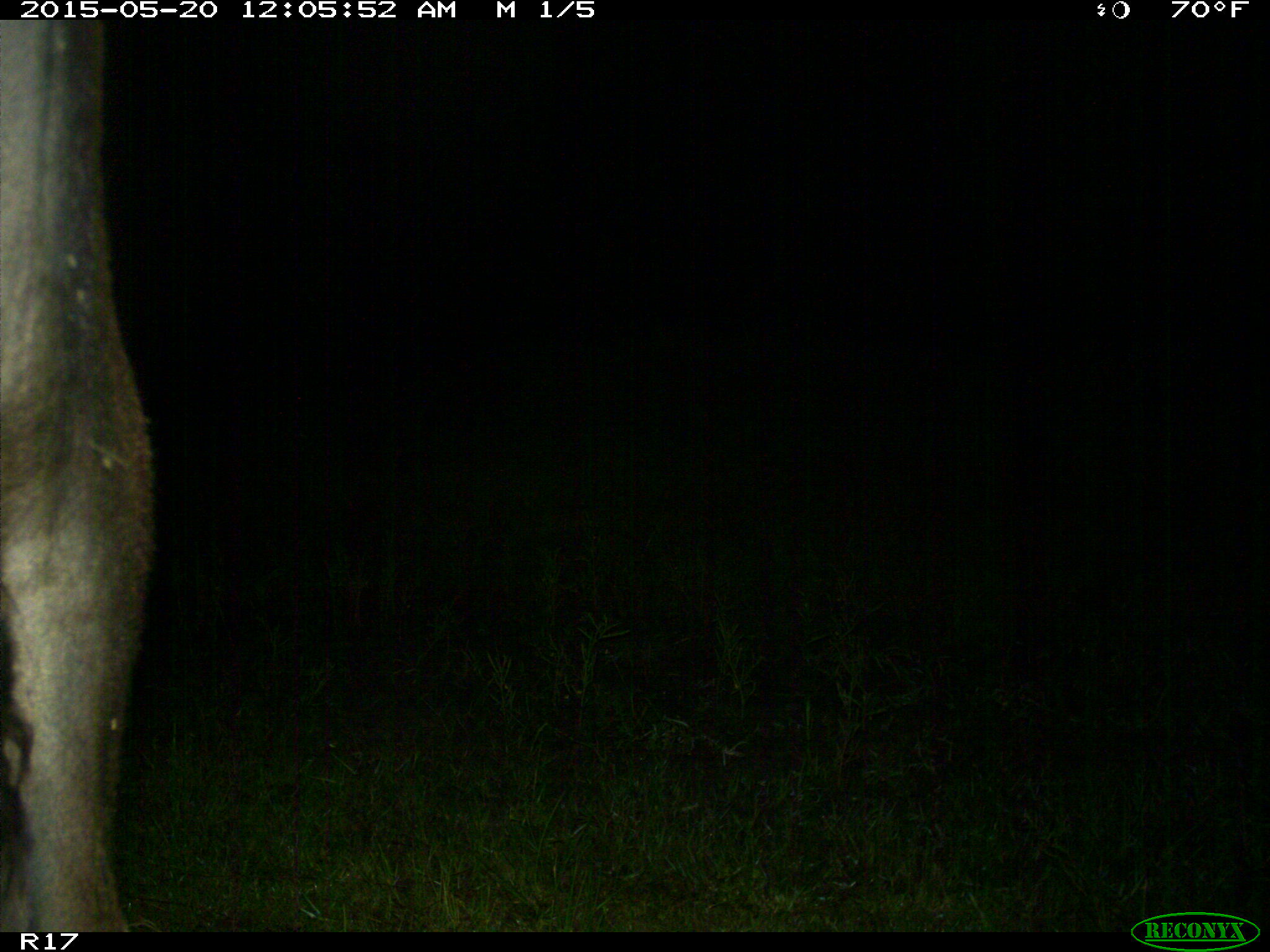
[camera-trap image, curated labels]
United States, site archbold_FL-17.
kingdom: Animalia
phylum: Chordata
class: Mammalia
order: Artiodactyla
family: Bovidae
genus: Bos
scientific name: Bos taurus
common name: domestic cow